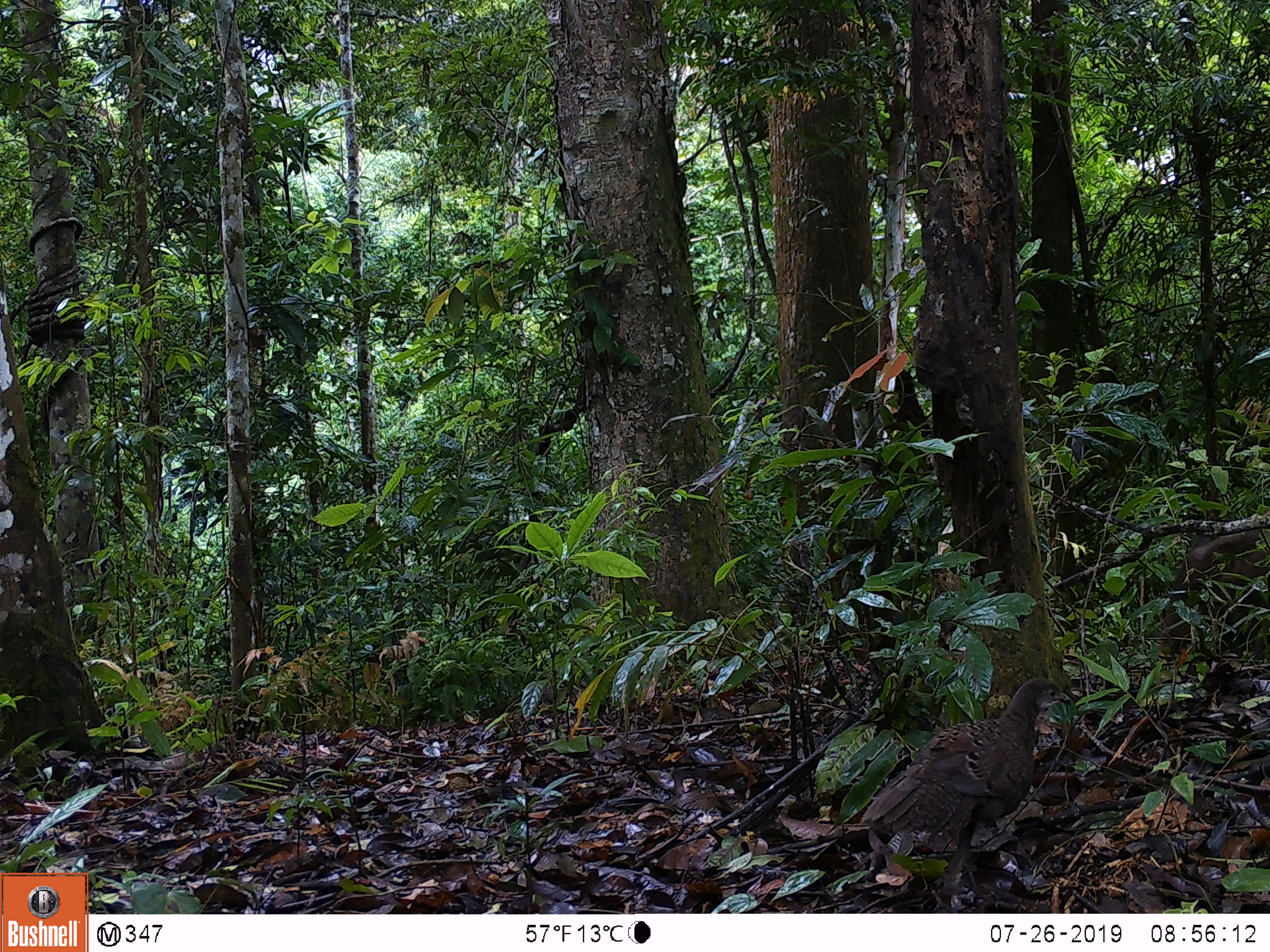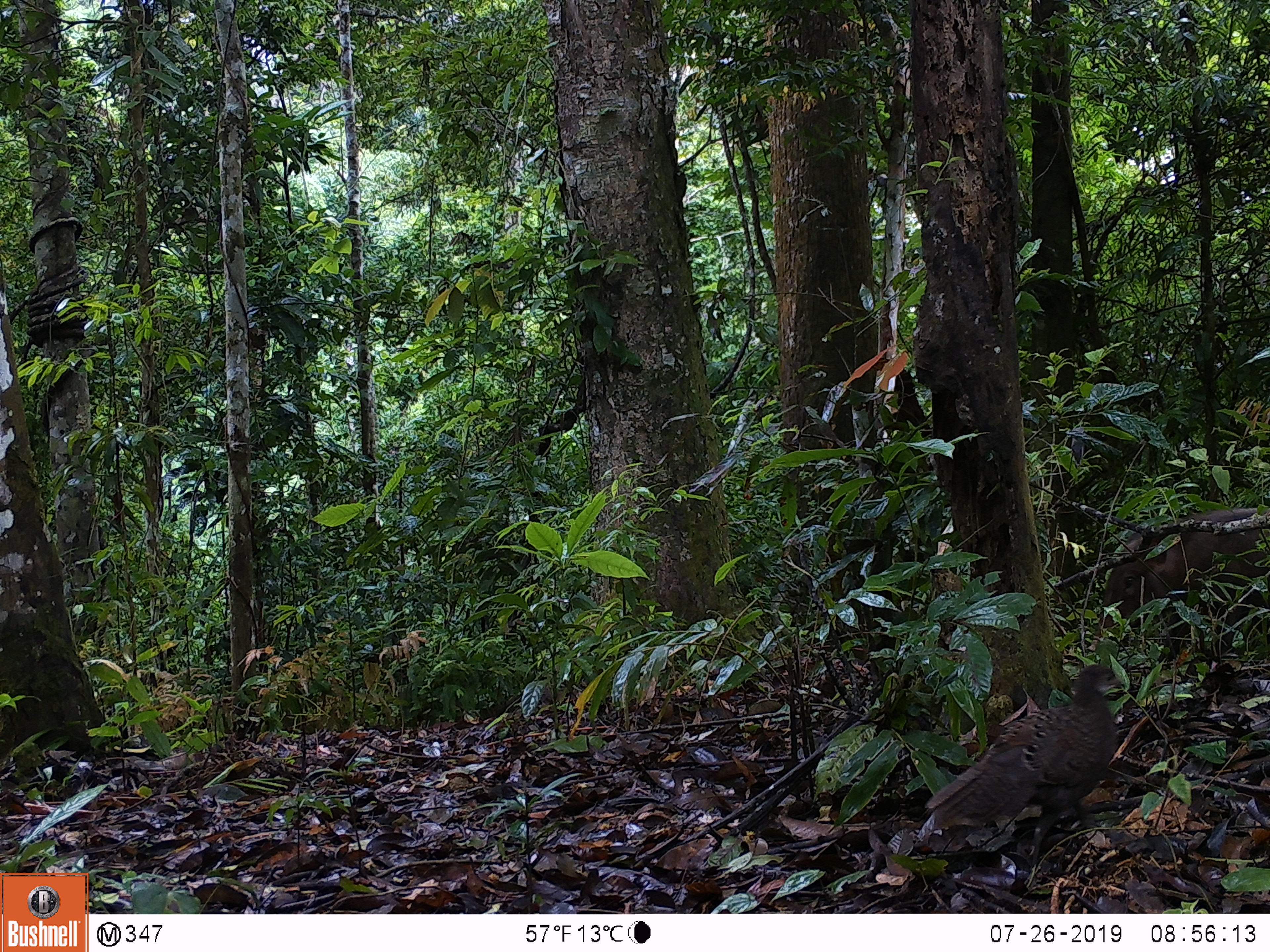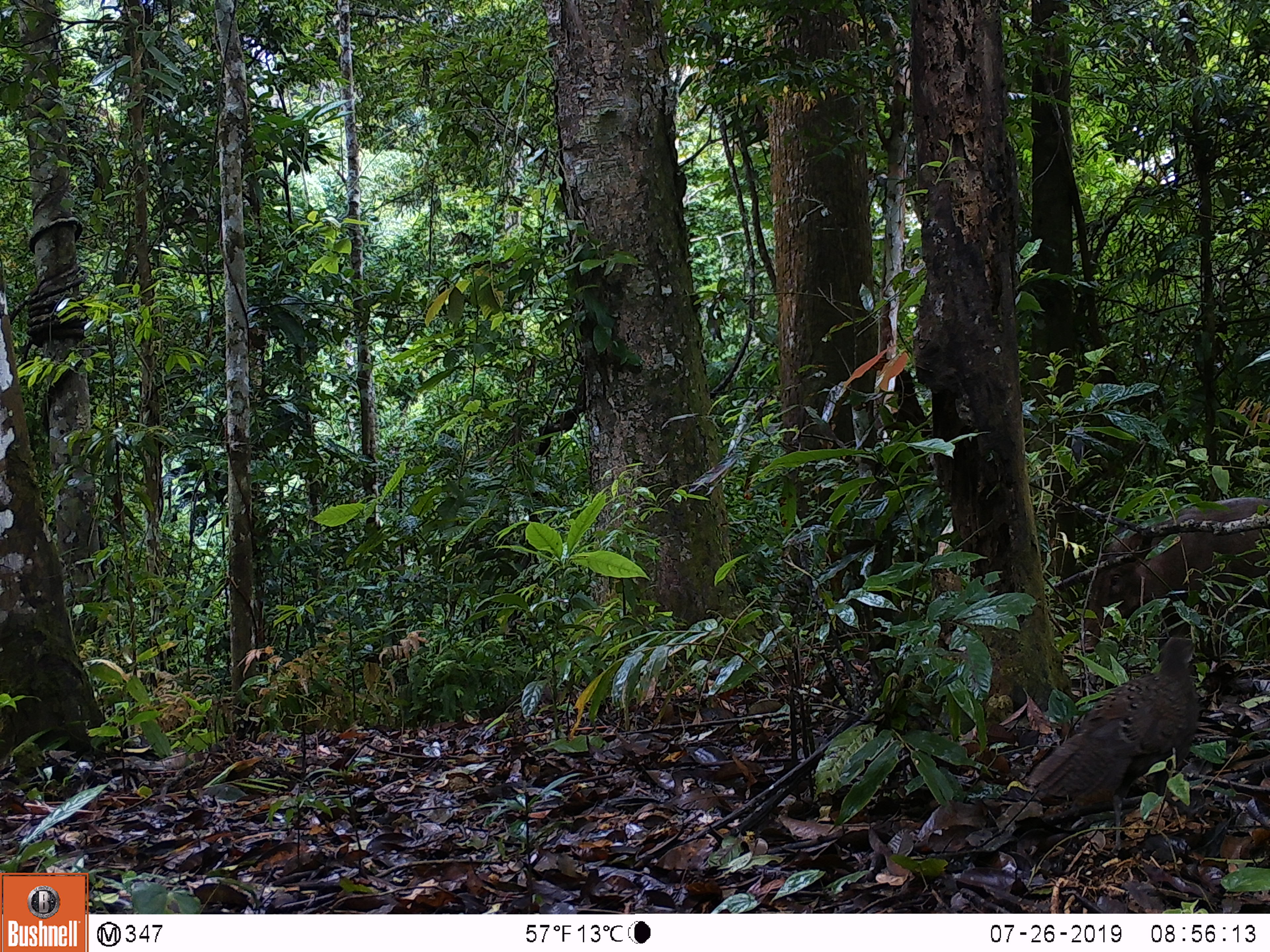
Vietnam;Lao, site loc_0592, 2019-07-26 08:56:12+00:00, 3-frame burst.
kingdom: Animalia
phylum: Chordata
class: Mammalia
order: Artiodactyla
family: Suidae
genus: Sus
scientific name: Sus scrofa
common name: eurasian wild pig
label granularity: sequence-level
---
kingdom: Animalia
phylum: Chordata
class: Aves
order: Galliformes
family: Phasianidae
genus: Polyplectron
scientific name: Polyplectron bicalcaratum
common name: gray peacock-pheasant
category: grey peacock pheasant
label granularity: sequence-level